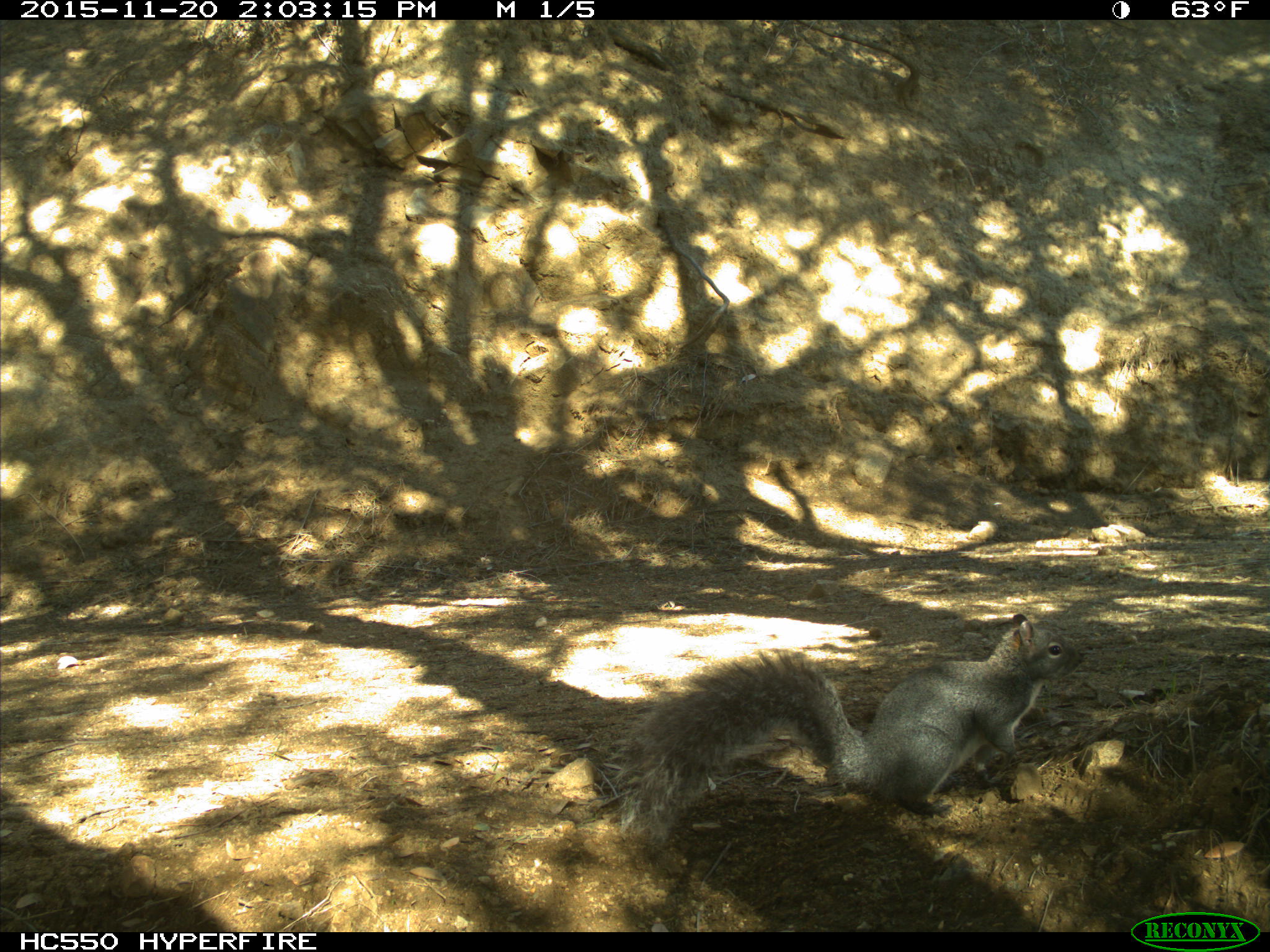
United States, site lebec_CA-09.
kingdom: Animalia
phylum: Chordata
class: Mammalia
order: Rodentia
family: Sciuridae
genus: Sciurus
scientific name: Sciurus carolinensis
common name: eastern gray squirrel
Sciurus carolinensis (eastern gray squirrel).